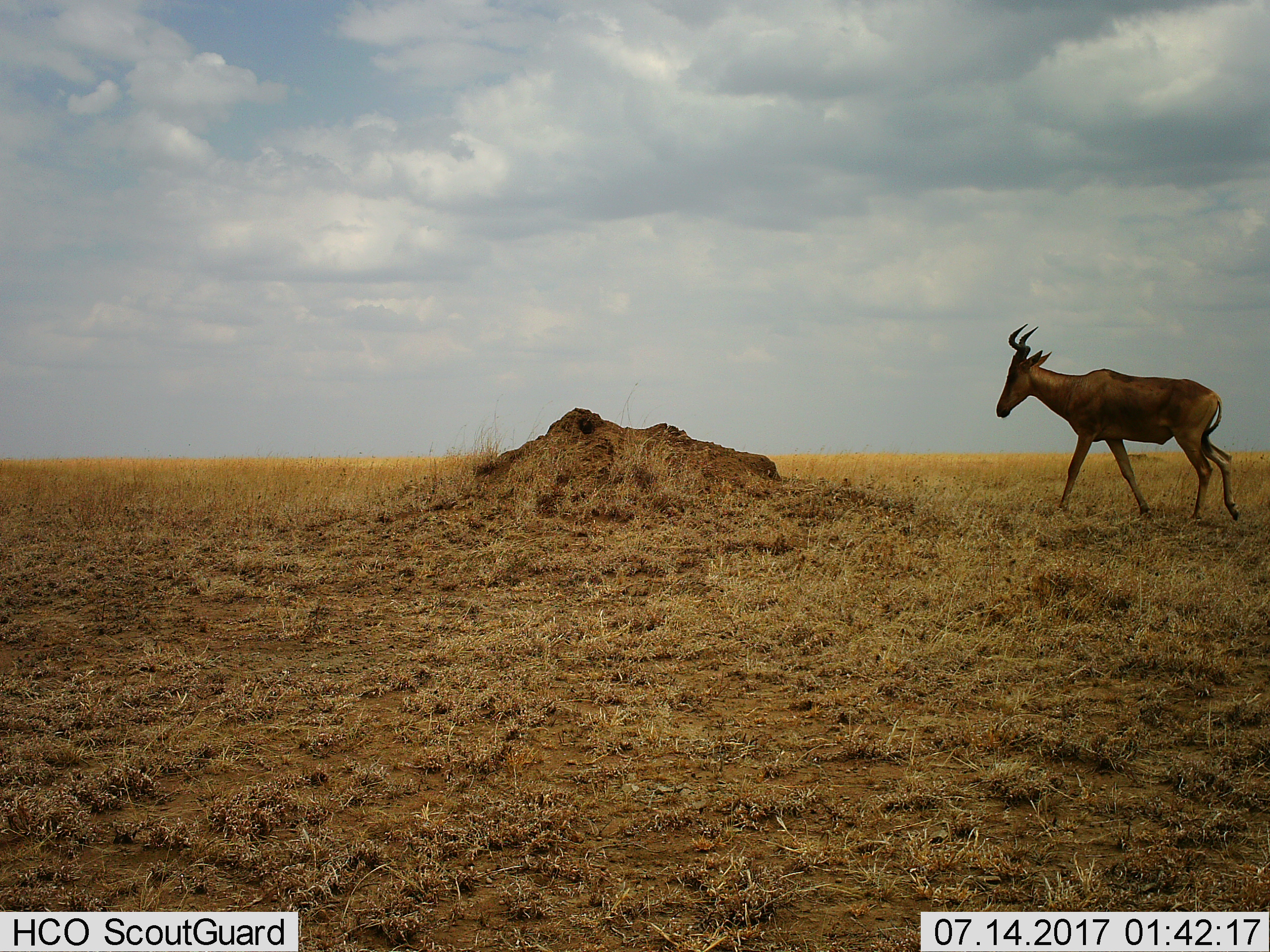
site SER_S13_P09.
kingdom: Animalia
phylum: Chordata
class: Mammalia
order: Artiodactyla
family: Bovidae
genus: Alcelaphus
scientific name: Alcelaphus buselaphus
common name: hartebeest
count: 1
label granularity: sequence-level